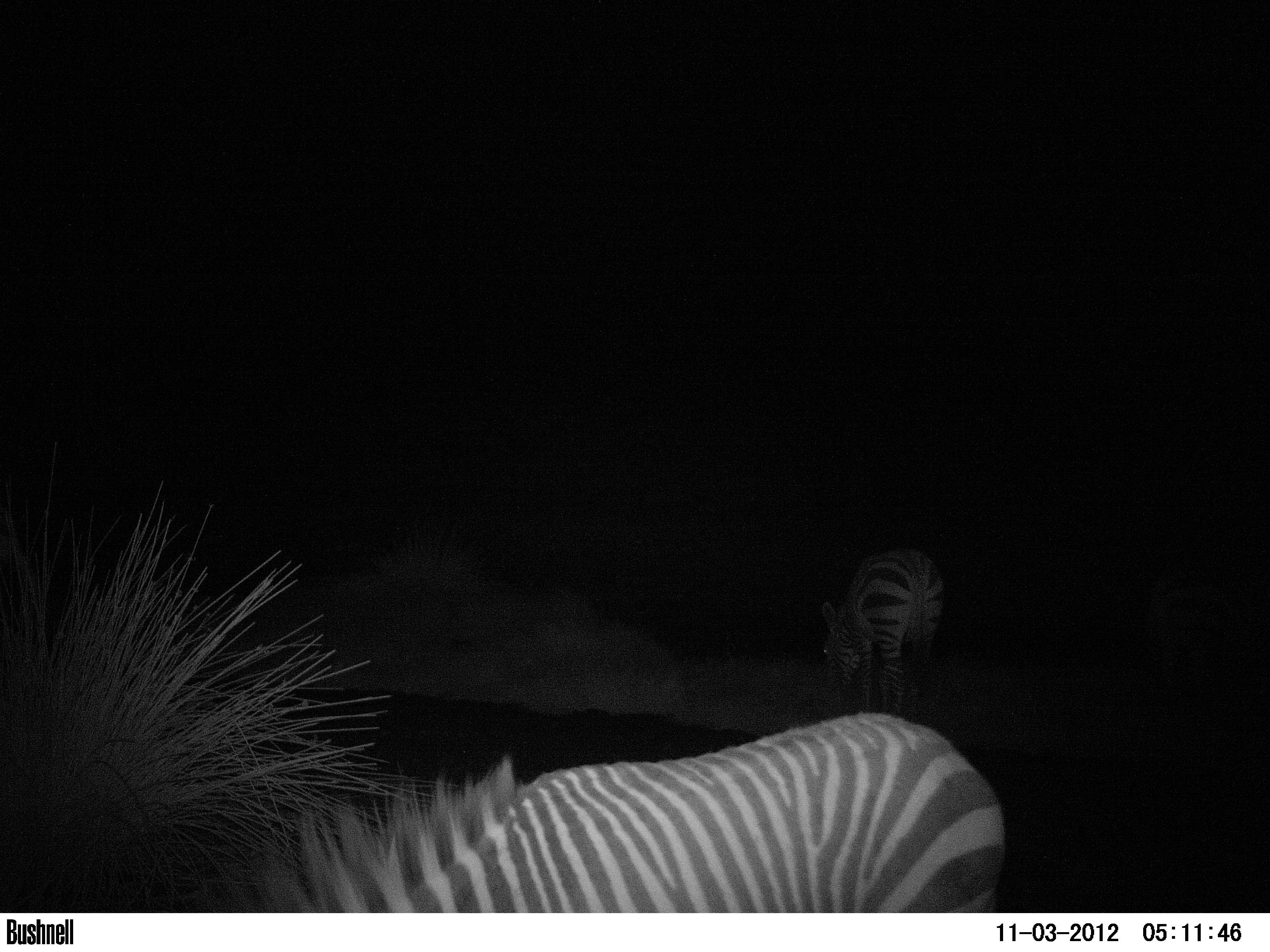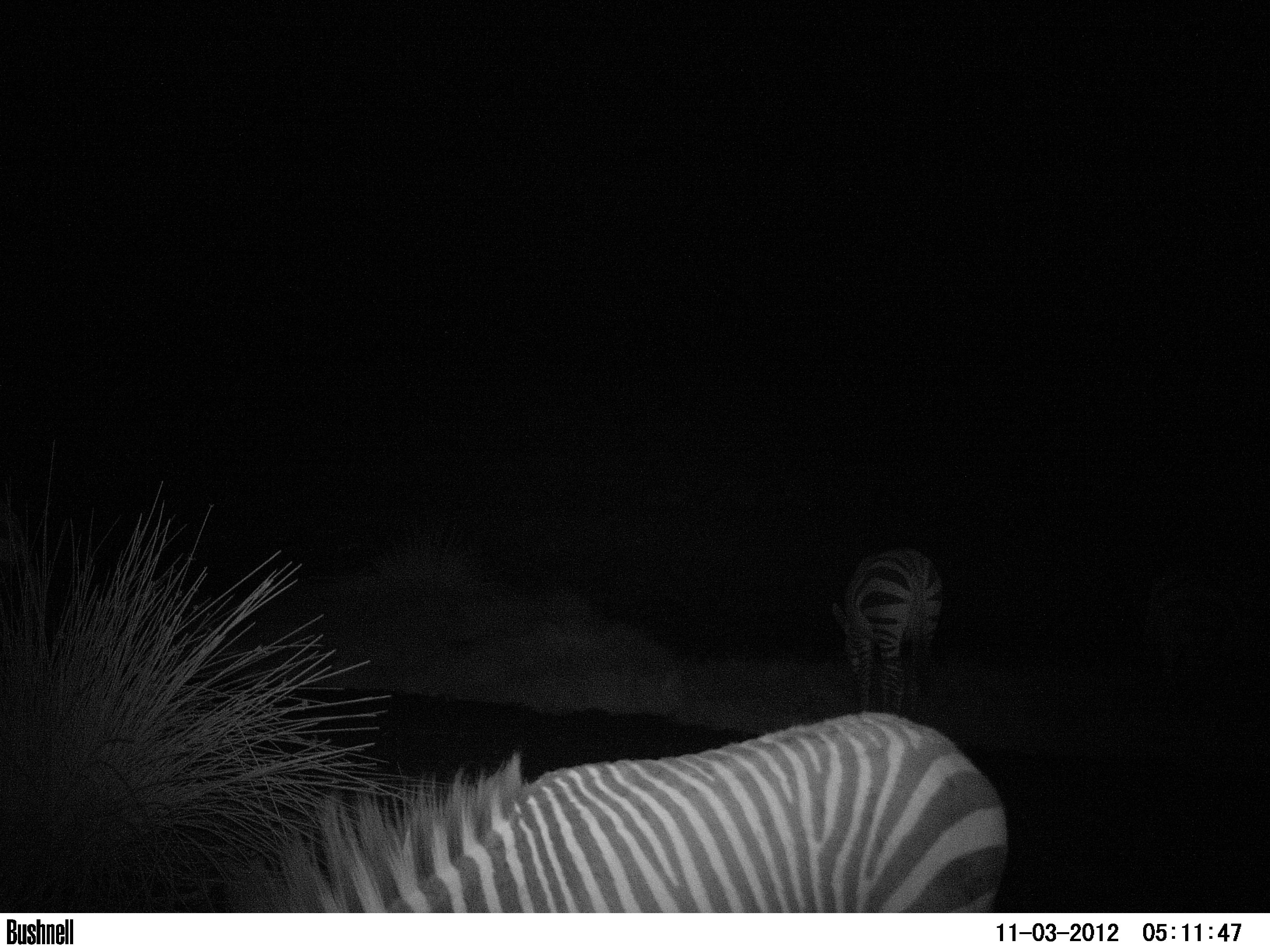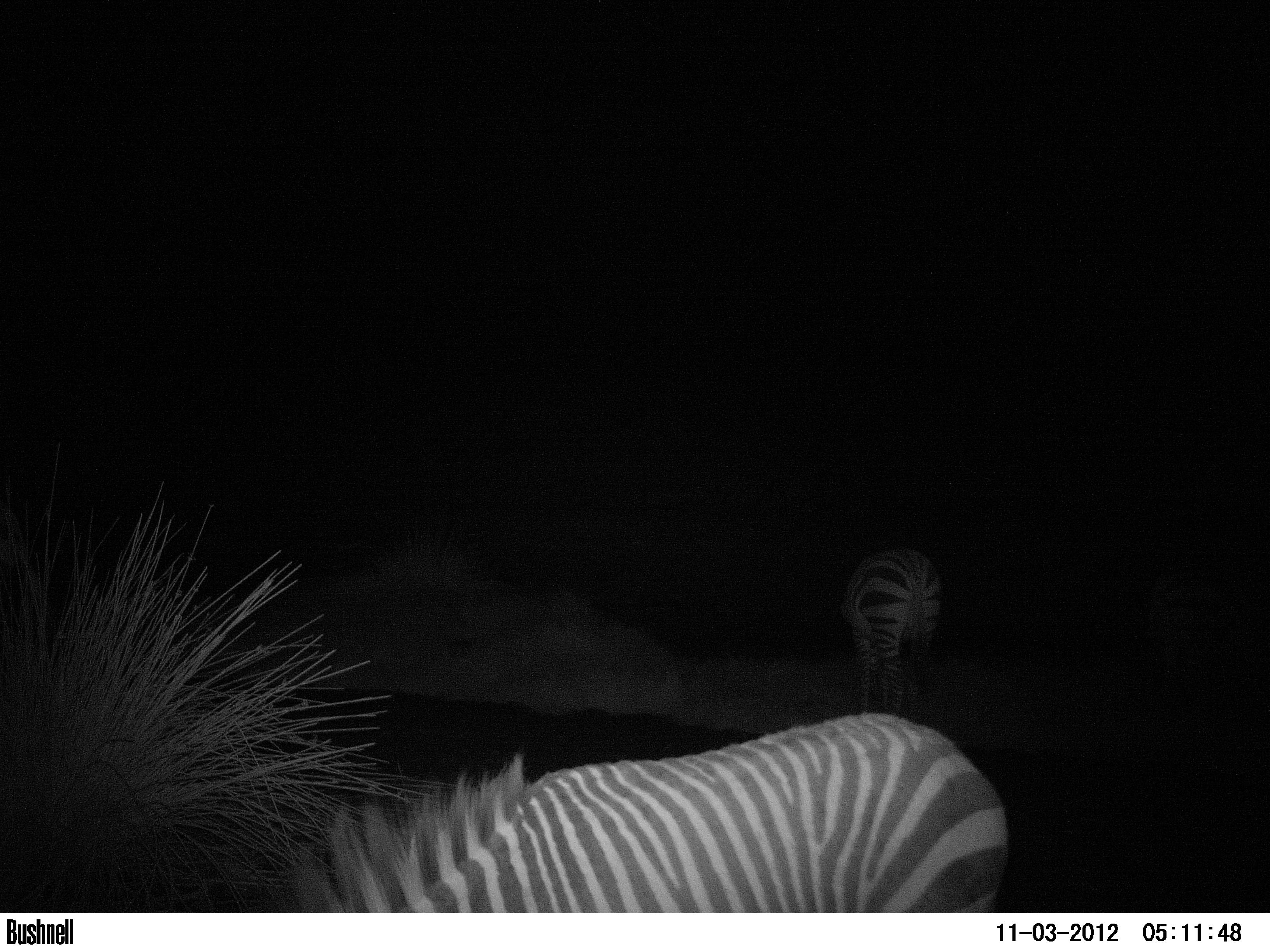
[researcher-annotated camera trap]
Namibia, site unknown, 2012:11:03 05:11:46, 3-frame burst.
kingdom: Animalia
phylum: Chordata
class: Mammalia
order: Perissodactyla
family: Equidae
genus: Equus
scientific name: Equus zebra hartmannae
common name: hartmann's mountain zebra